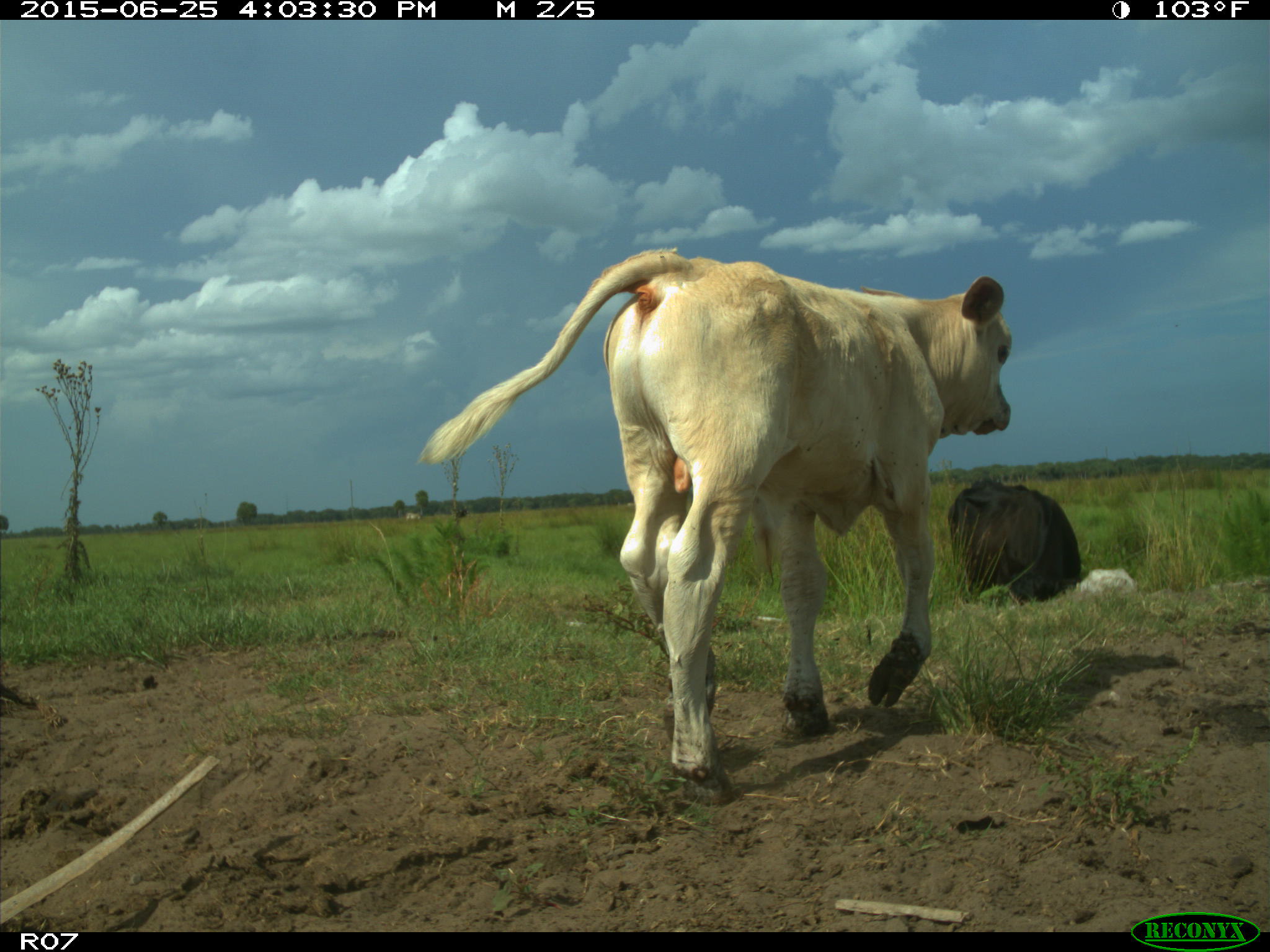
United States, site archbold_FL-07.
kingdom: Animalia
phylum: Chordata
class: Mammalia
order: Artiodactyla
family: Bovidae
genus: Bos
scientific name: Bos taurus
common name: domestic cow